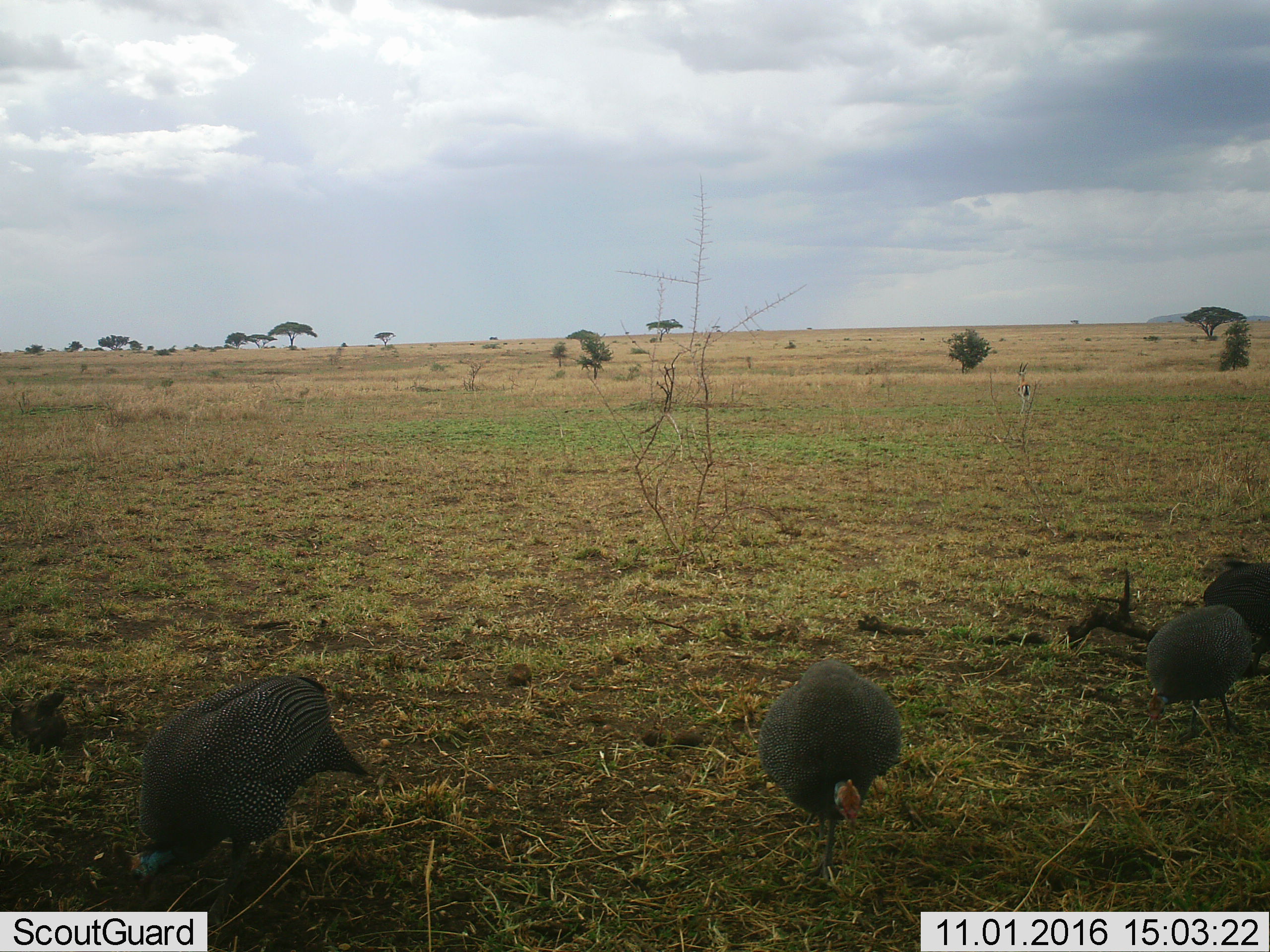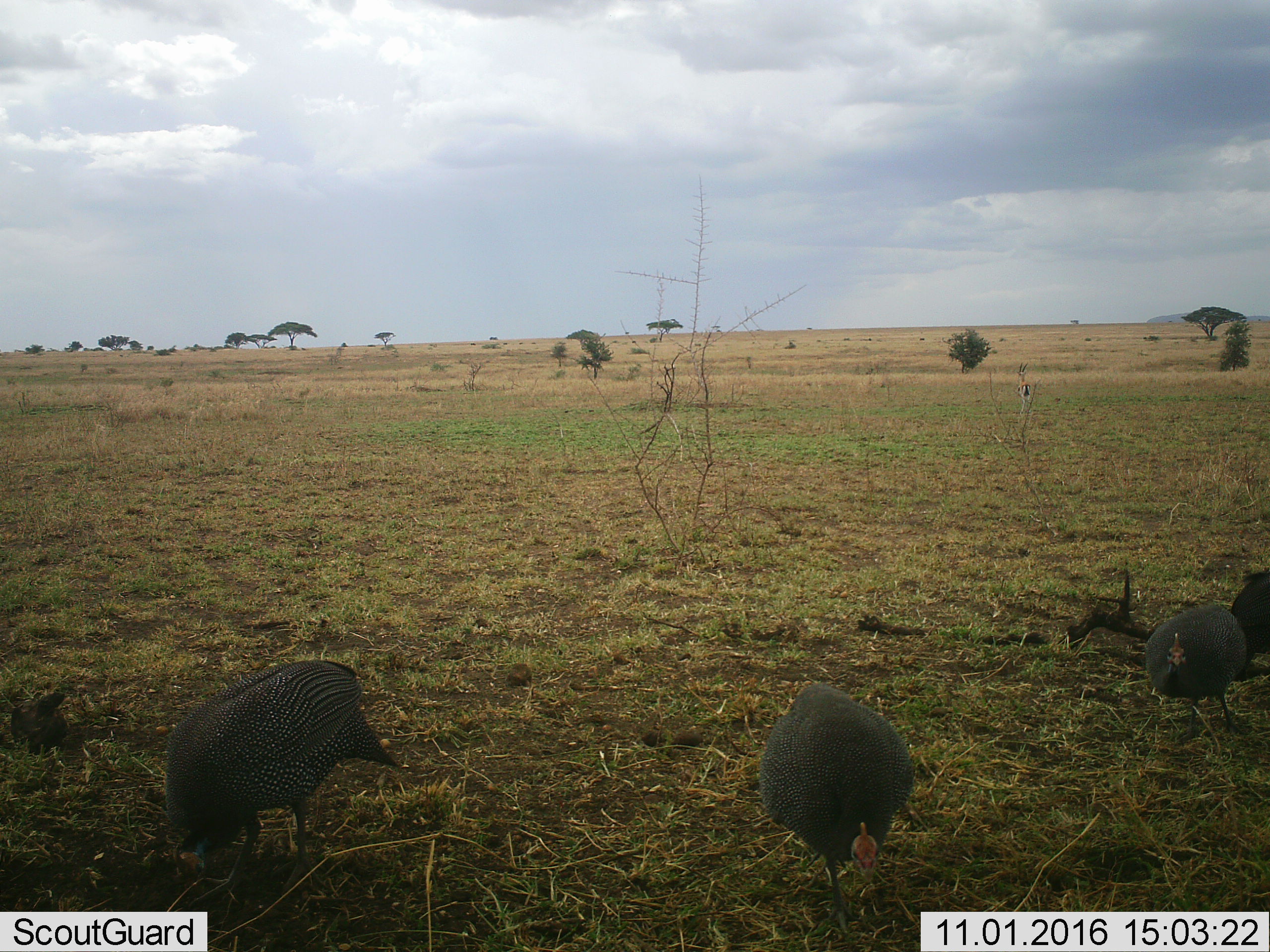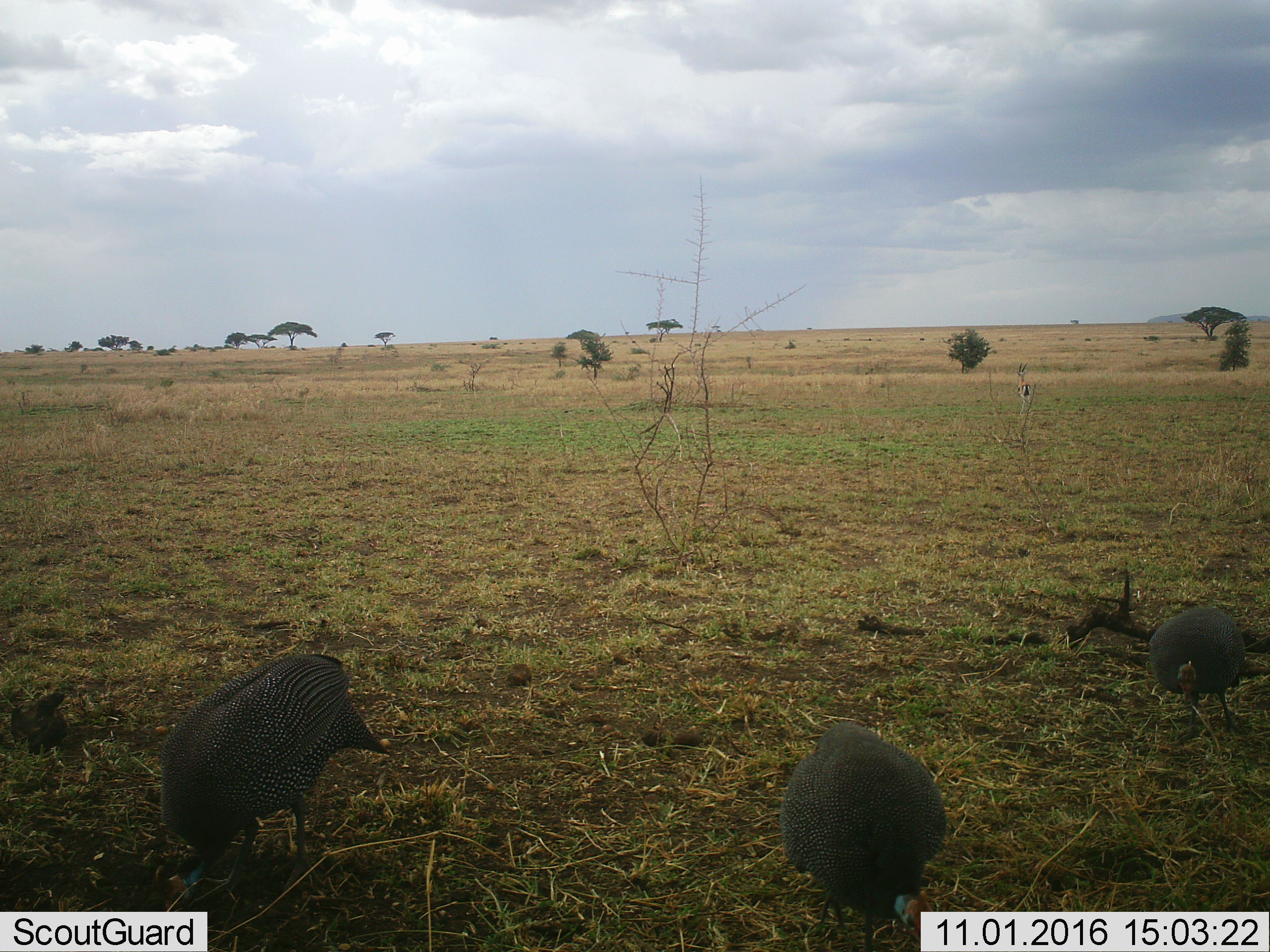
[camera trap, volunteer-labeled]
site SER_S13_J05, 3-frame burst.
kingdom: Animalia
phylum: Chordata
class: Aves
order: Galliformes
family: Numididae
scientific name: Numididae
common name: guineafowl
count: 4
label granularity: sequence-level